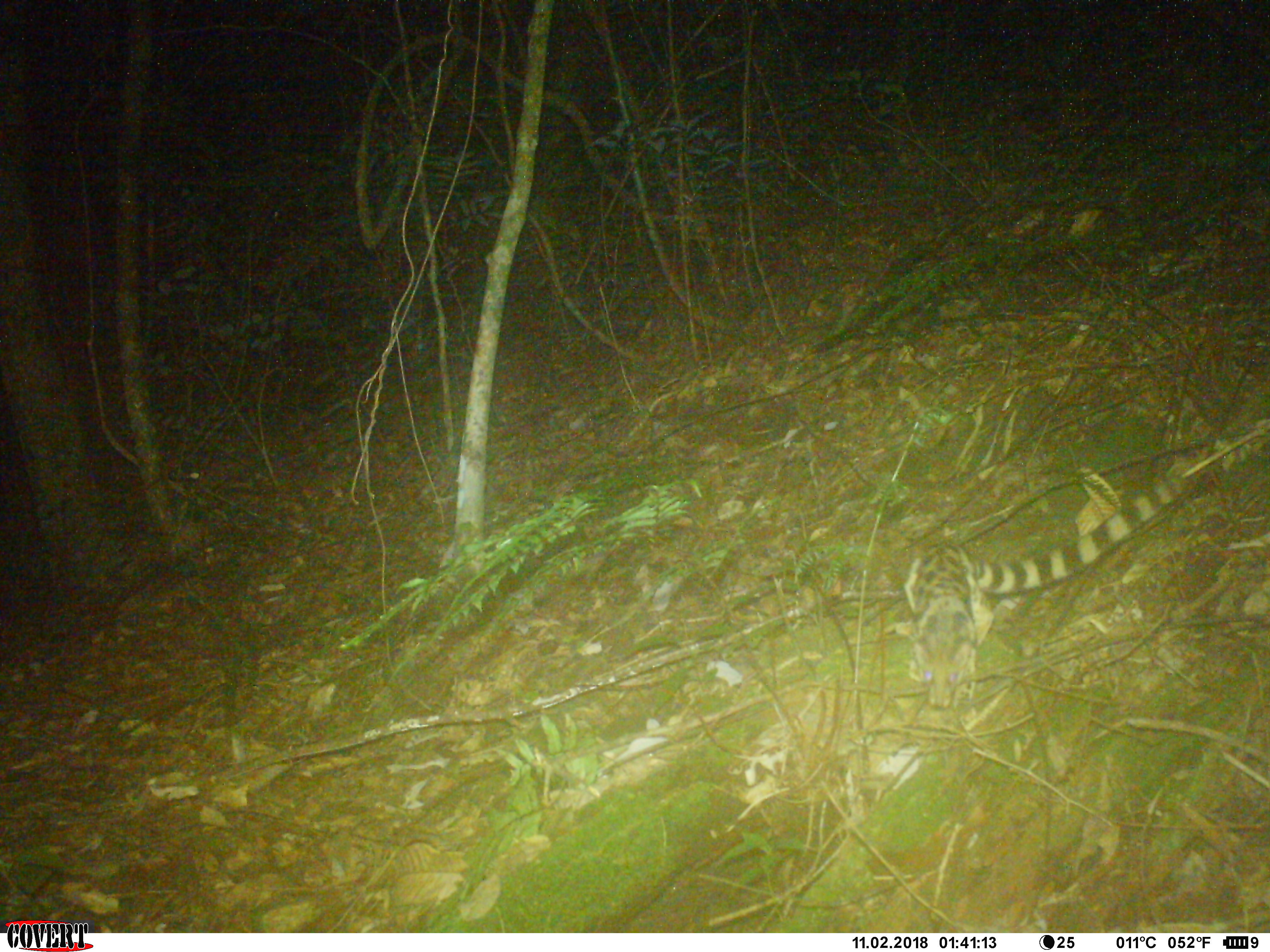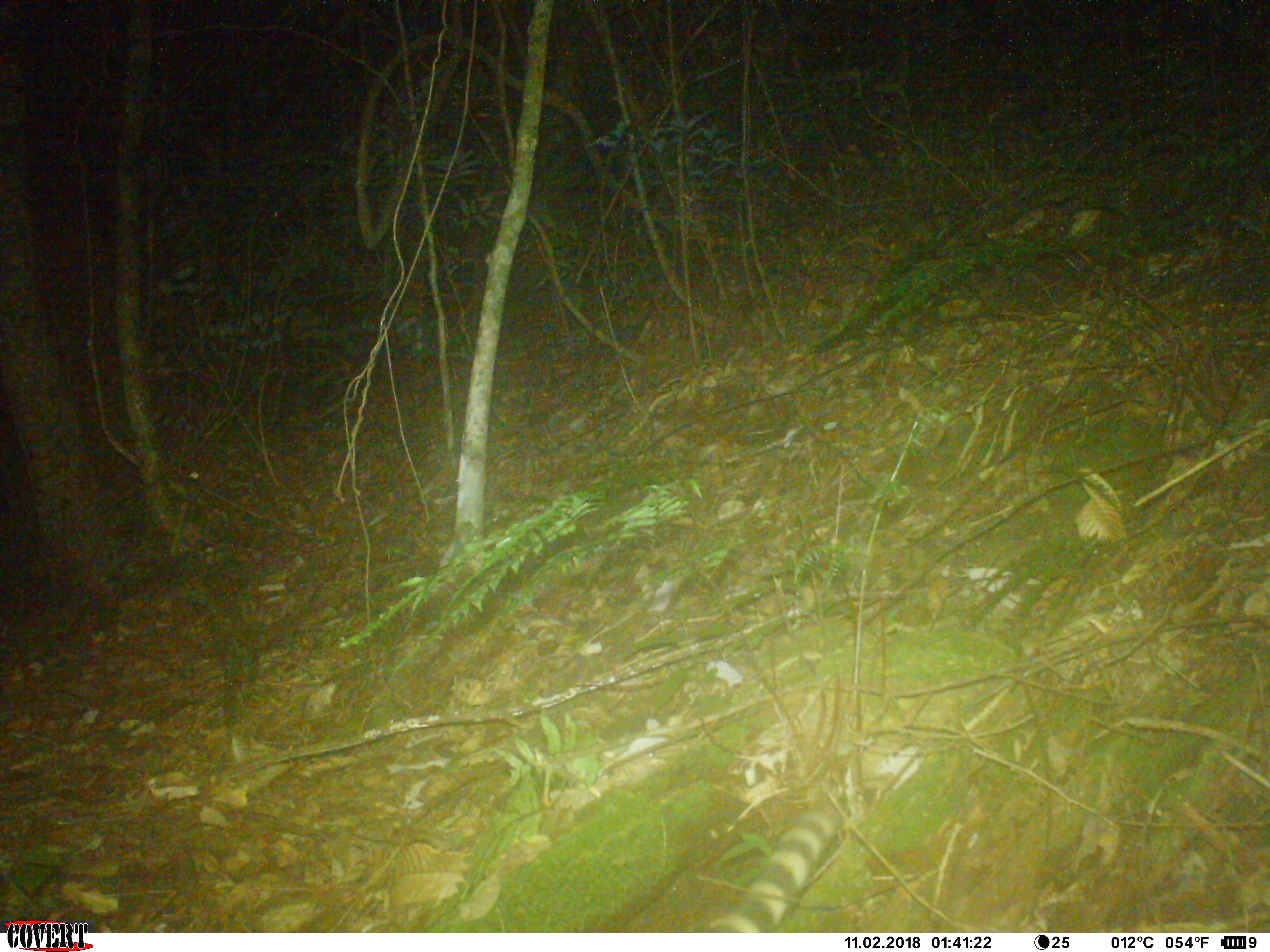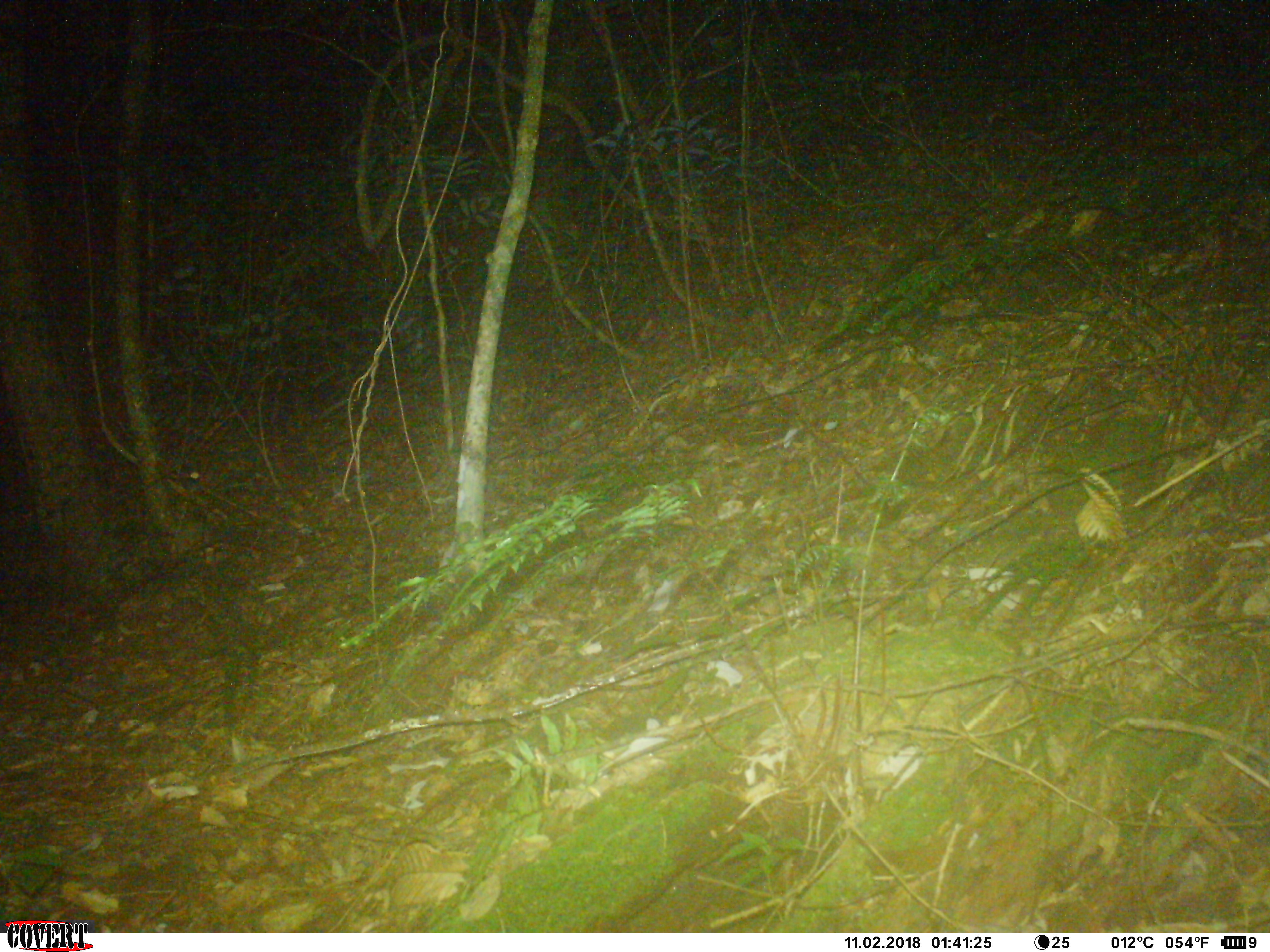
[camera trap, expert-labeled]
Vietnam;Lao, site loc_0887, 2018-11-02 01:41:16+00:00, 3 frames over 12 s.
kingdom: Animalia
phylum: Chordata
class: Mammalia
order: Carnivora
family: Prionodontidae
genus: Prionodon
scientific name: Prionodon pardicolor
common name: spotted linsang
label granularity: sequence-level